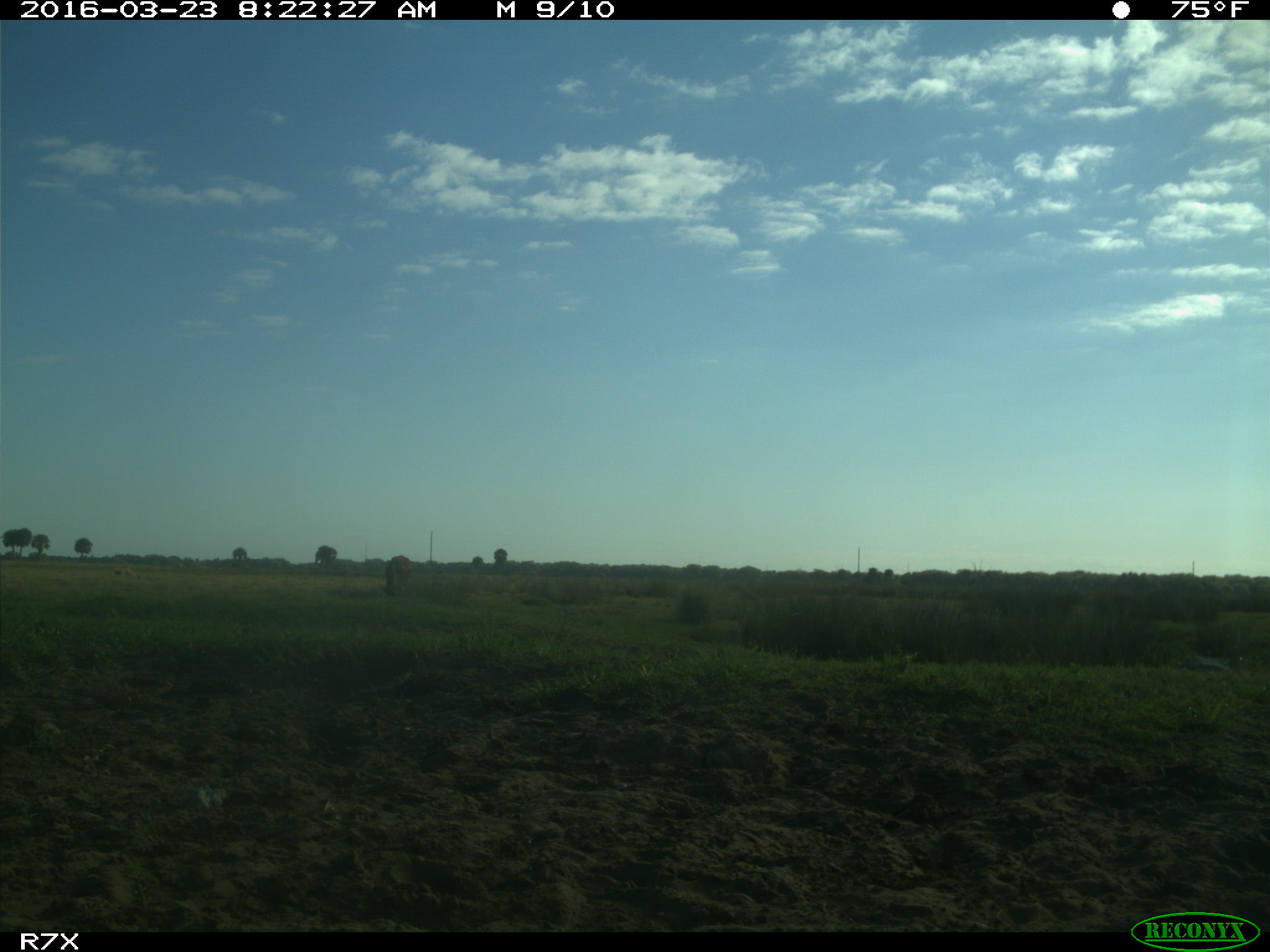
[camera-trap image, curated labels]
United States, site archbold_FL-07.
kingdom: Animalia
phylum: Chordata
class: Mammalia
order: Artiodactyla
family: Bovidae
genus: Bos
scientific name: Bos taurus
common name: domestic cow